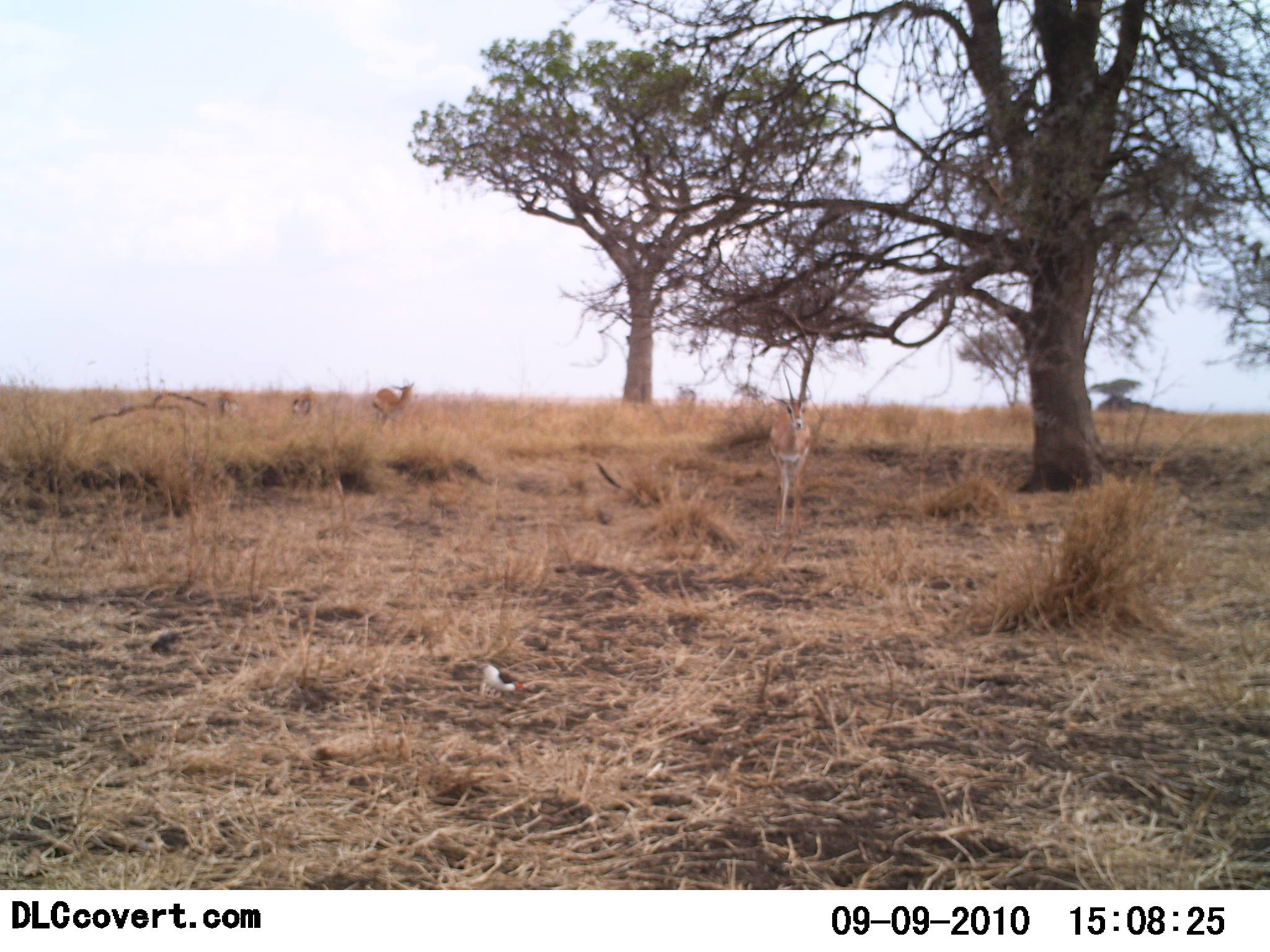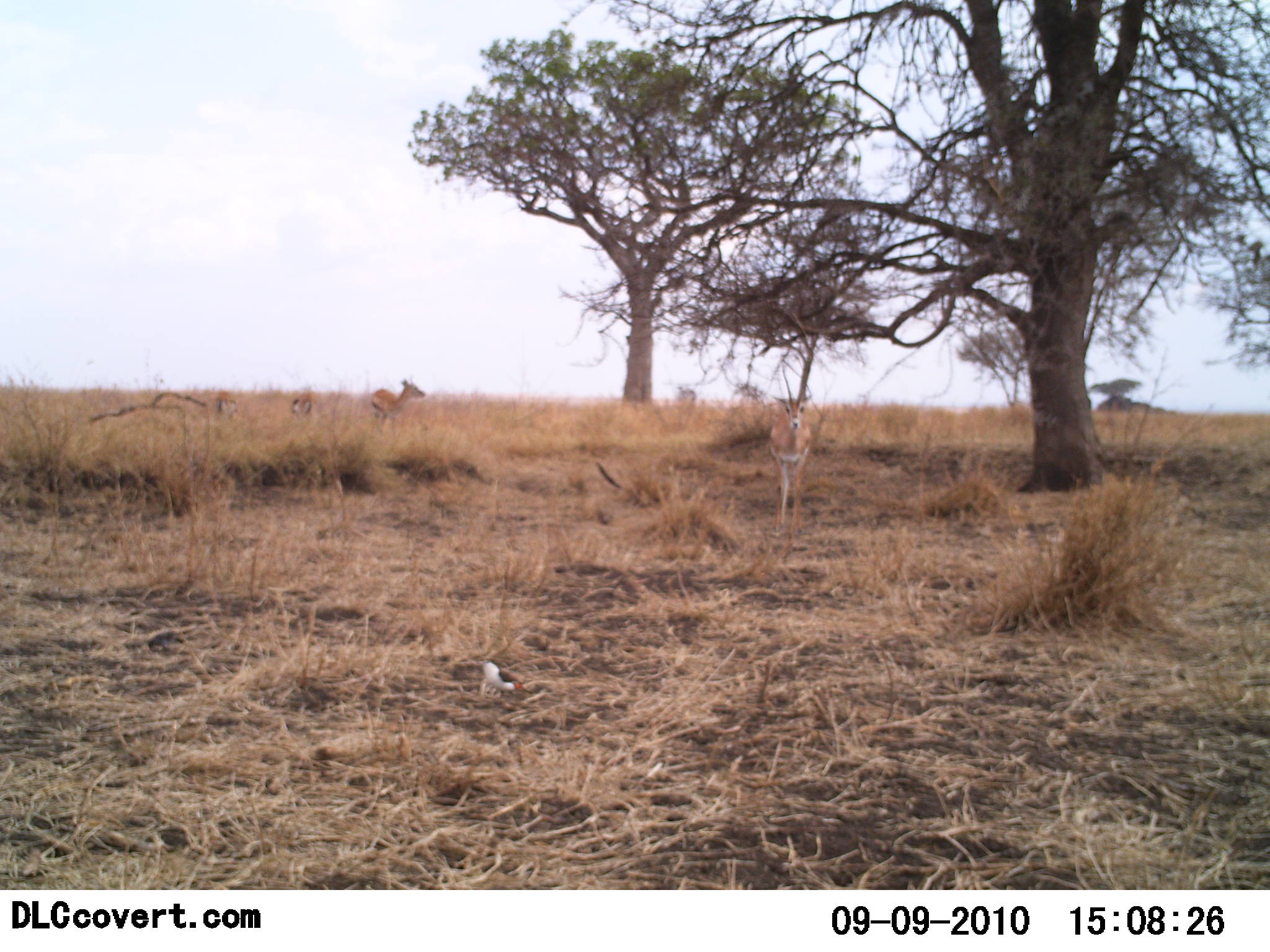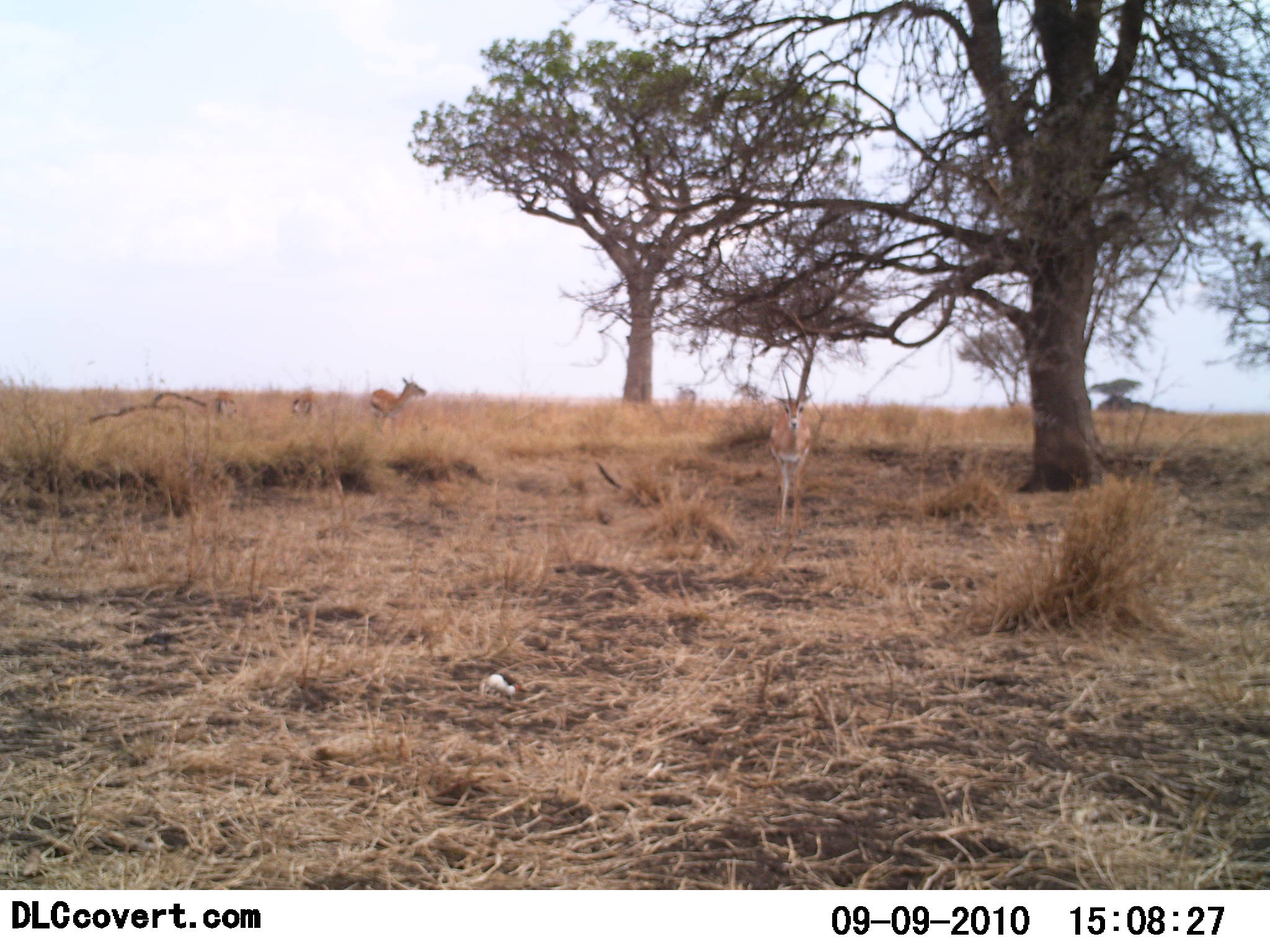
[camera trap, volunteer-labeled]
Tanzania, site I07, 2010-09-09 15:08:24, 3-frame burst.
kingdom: Animalia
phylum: Chordata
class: Mammalia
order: Artiodactyla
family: Bovidae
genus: Nanger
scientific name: Nanger granti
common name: grant's gazelle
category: gazellegrants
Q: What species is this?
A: Gazellegrants (grant's gazelle) (Nanger granti).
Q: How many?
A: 3.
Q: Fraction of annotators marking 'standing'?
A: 83%.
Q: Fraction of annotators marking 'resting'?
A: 8%.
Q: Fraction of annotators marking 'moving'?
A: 0%.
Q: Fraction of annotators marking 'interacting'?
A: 0%.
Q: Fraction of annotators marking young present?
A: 0%.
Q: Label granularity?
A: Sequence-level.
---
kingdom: Animalia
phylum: Chordata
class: Aves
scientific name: Aves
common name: bird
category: otherbird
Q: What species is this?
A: Otherbird (bird) (Aves).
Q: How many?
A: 2.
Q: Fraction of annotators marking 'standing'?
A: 60%.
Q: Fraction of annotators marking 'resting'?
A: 0%.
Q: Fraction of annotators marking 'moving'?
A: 0%.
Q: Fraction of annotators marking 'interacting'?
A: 0%.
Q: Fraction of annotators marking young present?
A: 0%.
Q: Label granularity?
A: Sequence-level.